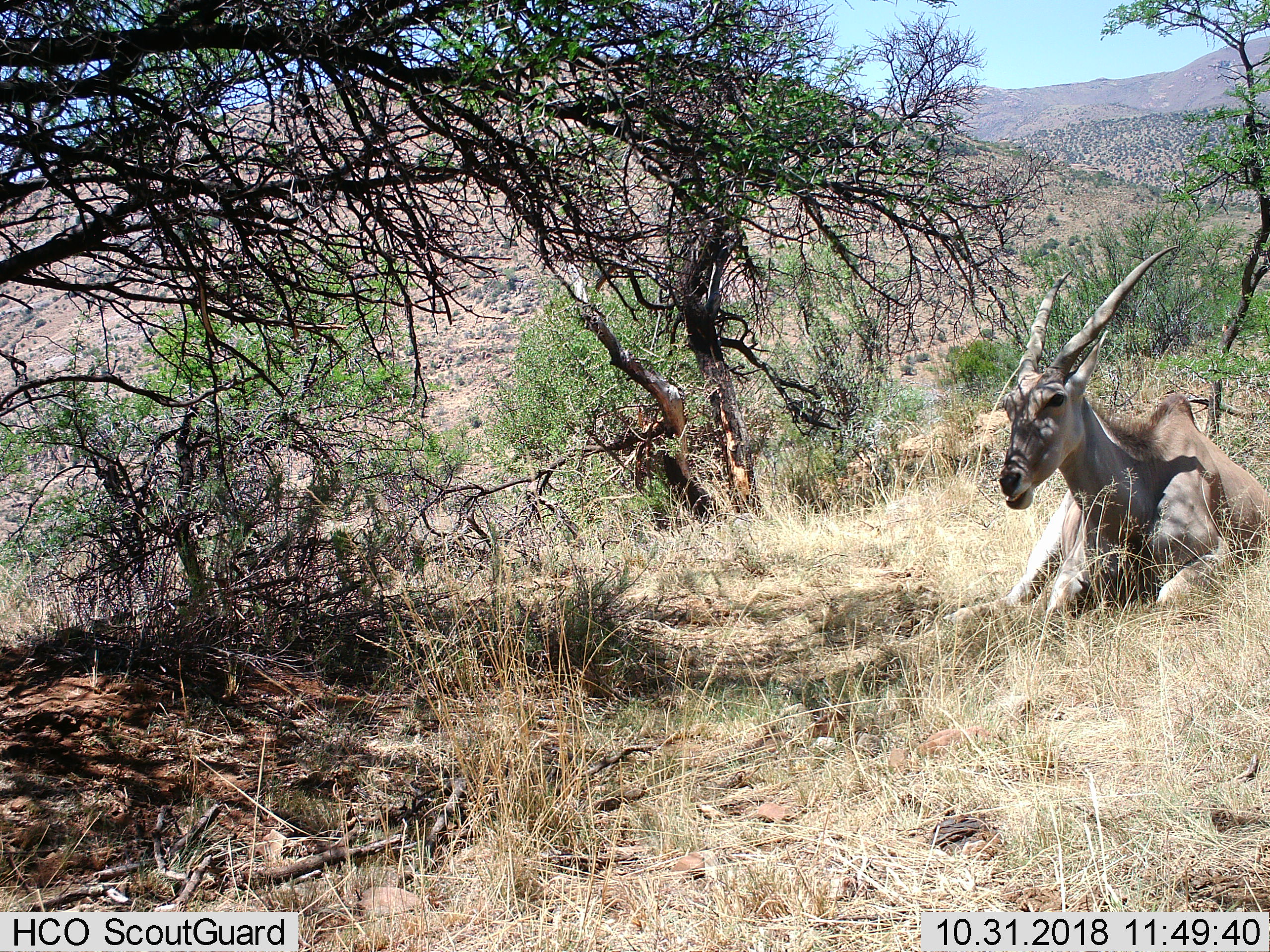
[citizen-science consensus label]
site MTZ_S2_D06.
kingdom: Animalia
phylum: Chordata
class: Mammalia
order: Artiodactyla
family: Bovidae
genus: Tragelaphus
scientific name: Tragelaphus oryx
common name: eland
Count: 1.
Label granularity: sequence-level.